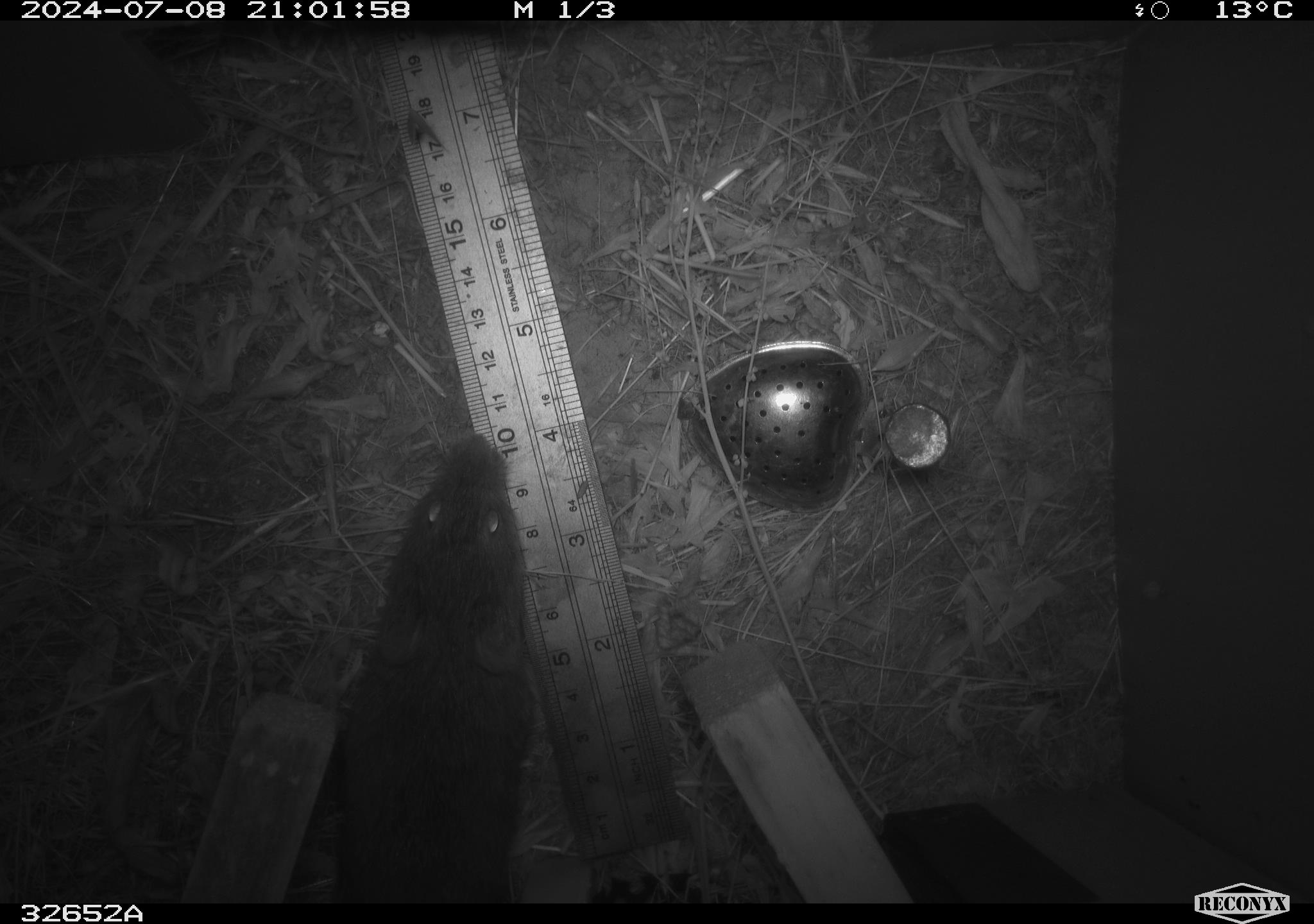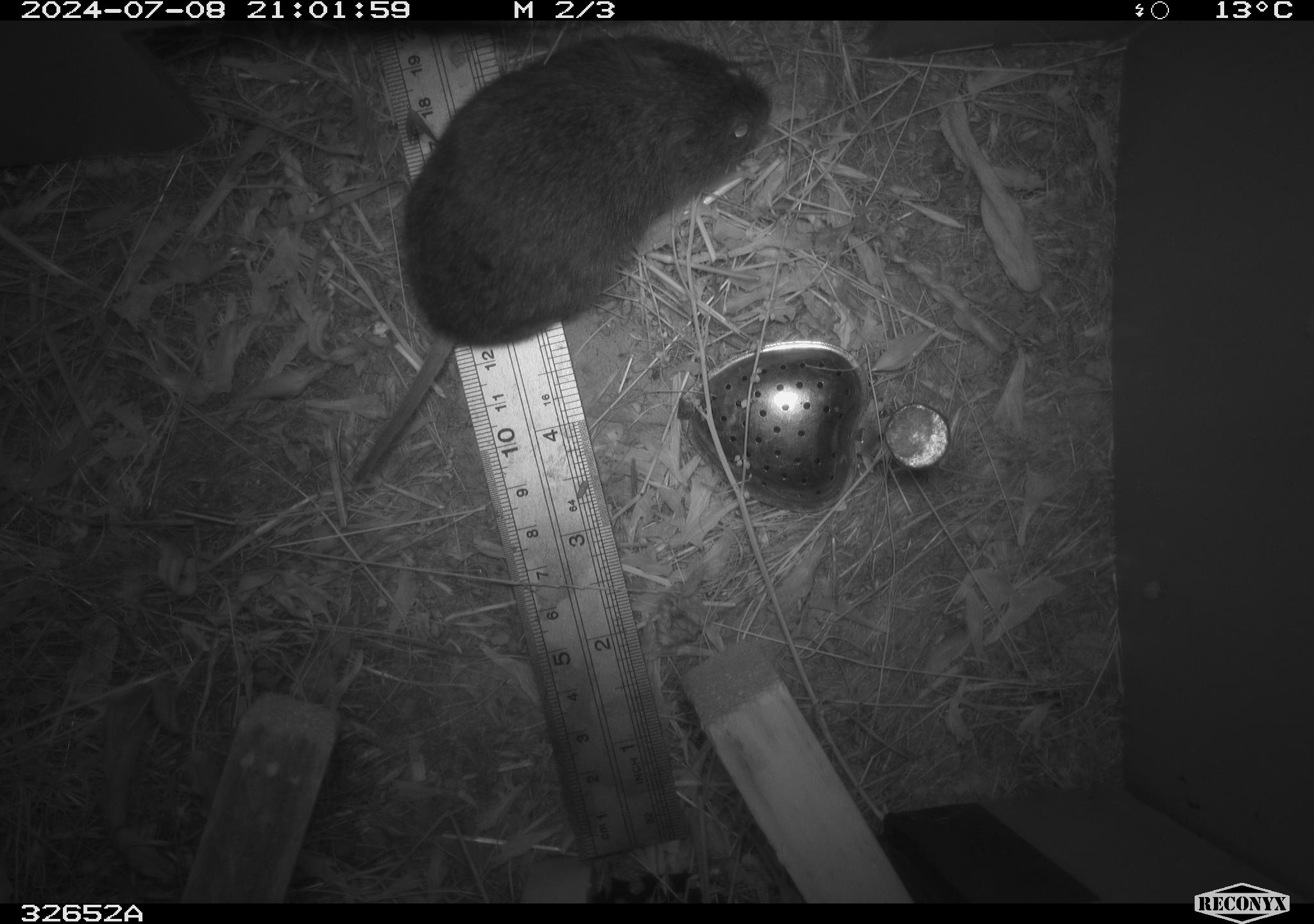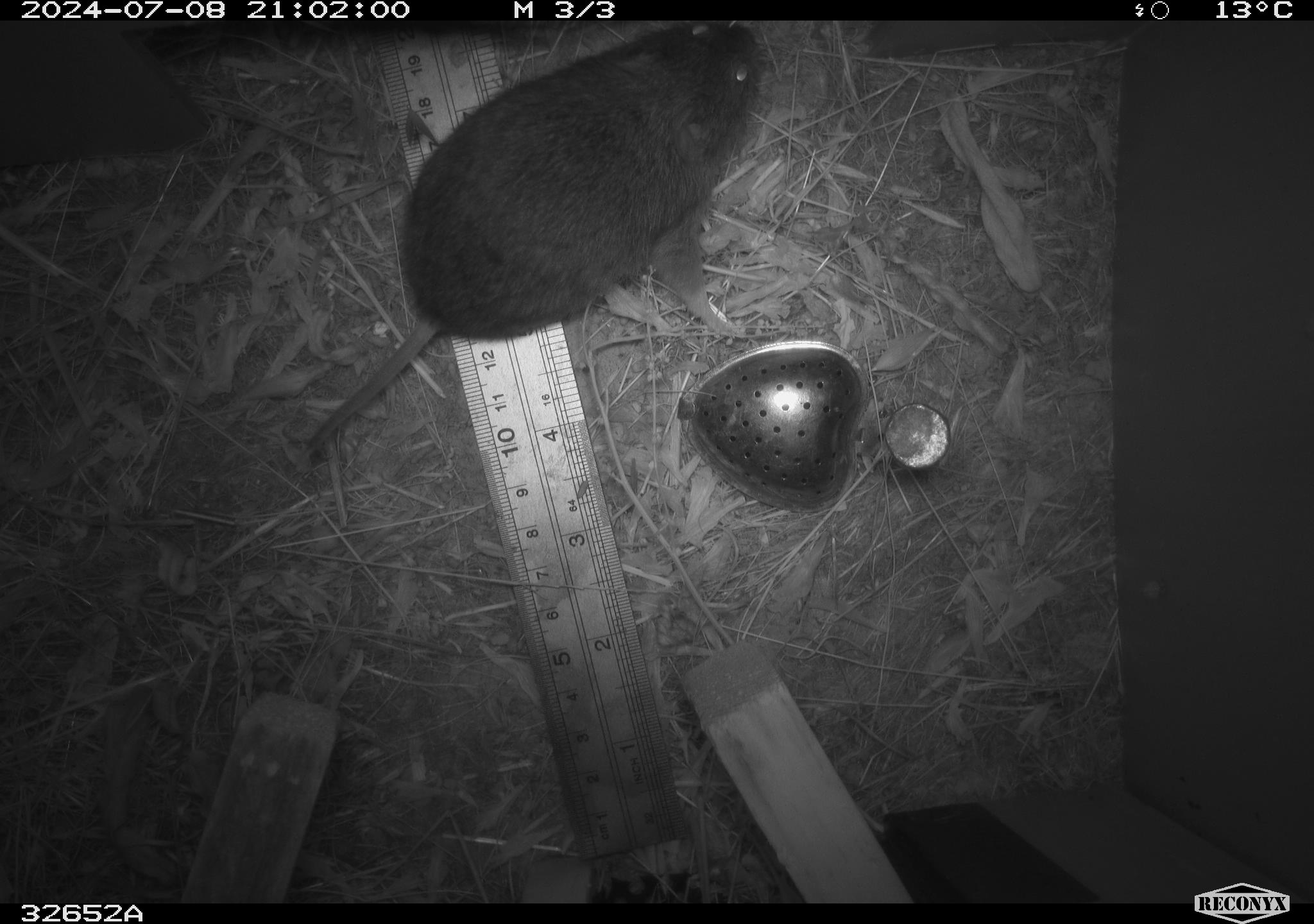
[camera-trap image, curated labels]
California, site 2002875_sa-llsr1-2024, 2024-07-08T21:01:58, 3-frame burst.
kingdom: Animalia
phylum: Chordata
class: Mammalia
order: Rodentia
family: Cricetidae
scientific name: Arvicolinae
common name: voles, lemmings, and muskrats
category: arvicolinae subfamily